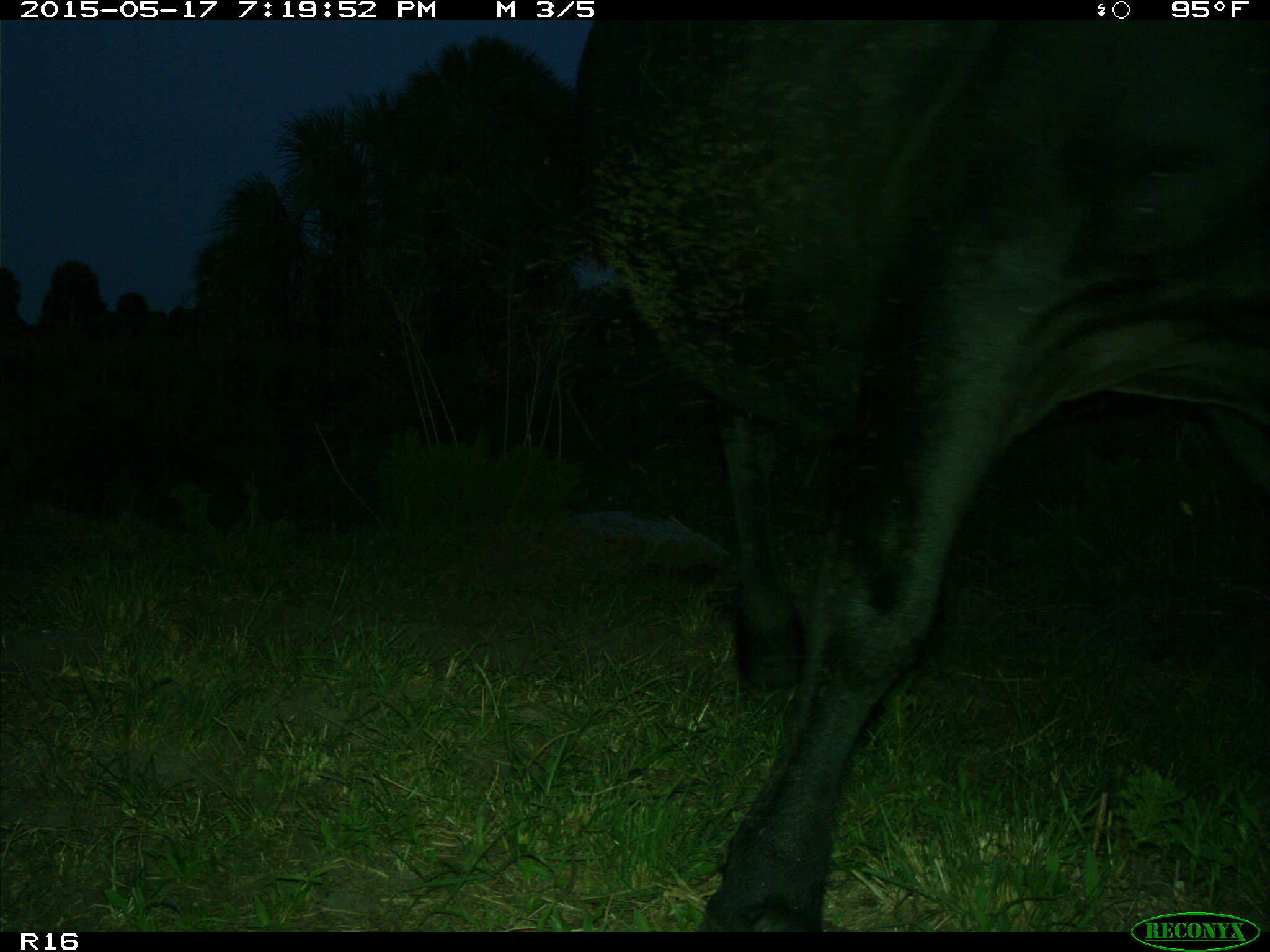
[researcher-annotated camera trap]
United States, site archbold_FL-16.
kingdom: Animalia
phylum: Chordata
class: Mammalia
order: Artiodactyla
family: Bovidae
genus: Bos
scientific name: Bos taurus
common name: domestic cow